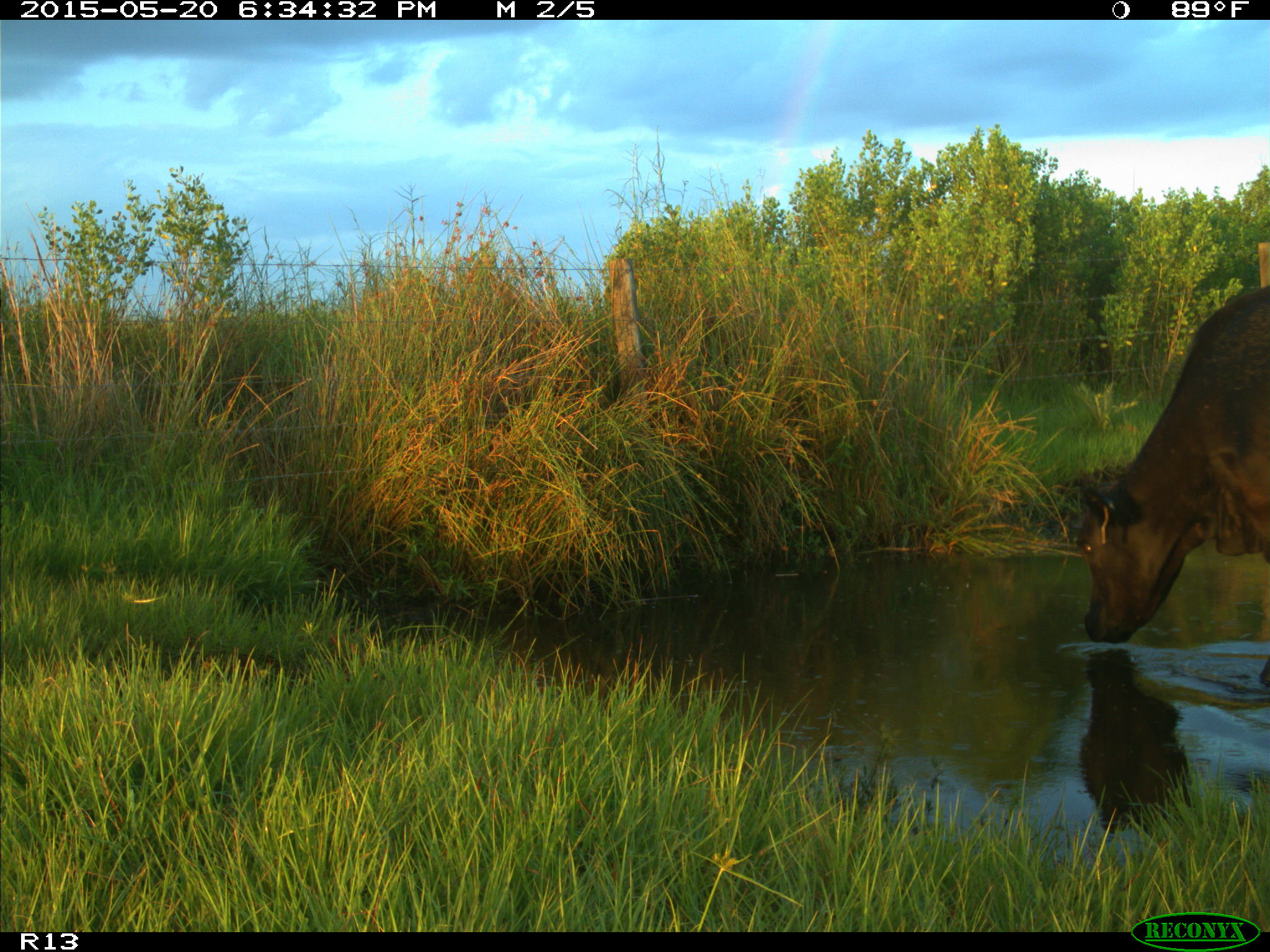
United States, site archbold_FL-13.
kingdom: Animalia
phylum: Chordata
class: Mammalia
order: Artiodactyla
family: Bovidae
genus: Bos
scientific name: Bos taurus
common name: domestic cow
Bos taurus (domestic cow).